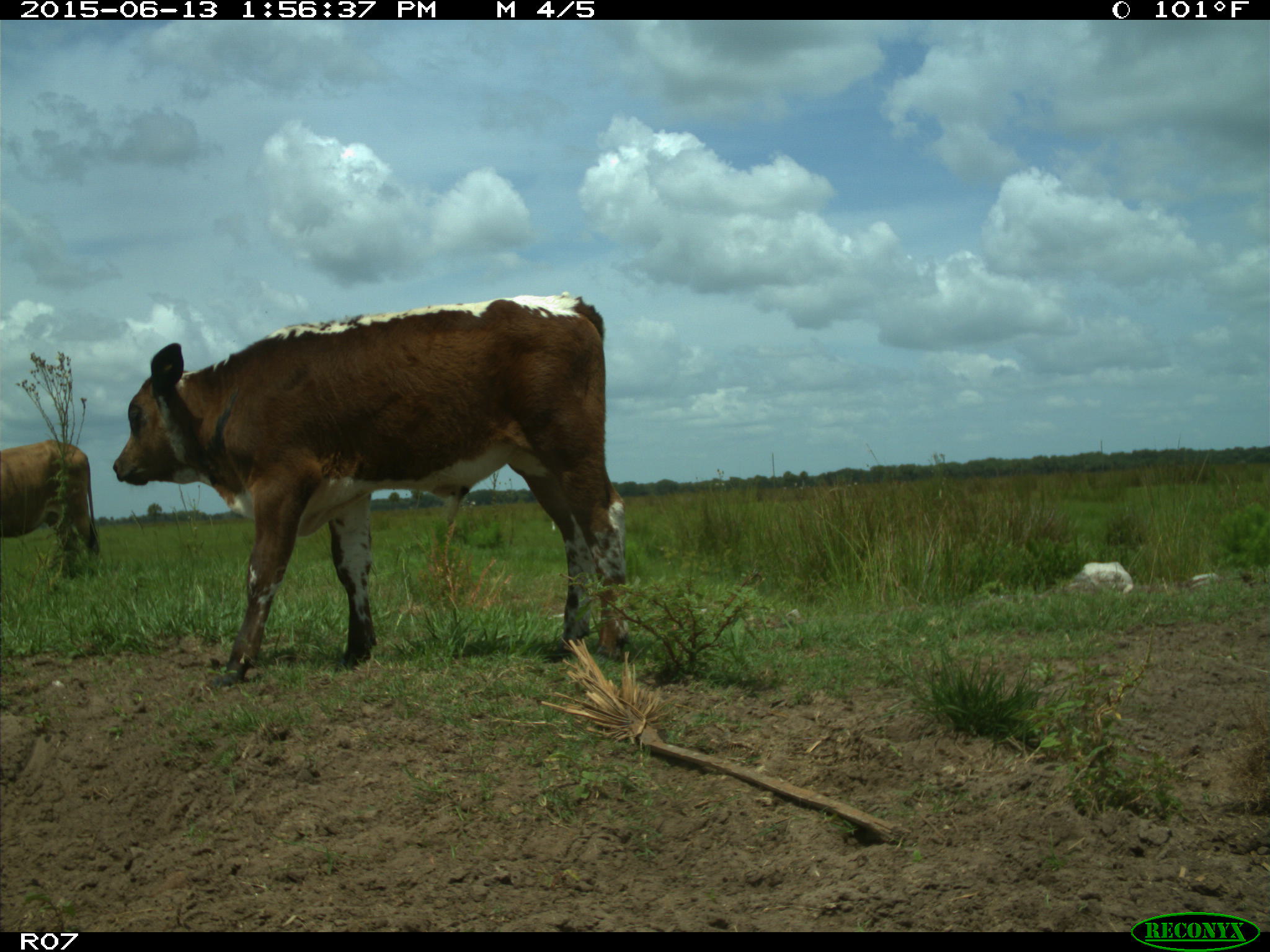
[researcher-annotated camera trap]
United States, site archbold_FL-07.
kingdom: Animalia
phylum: Chordata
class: Mammalia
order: Artiodactyla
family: Bovidae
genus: Bos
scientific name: Bos taurus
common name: domestic cow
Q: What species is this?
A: Bos taurus (domestic cow).